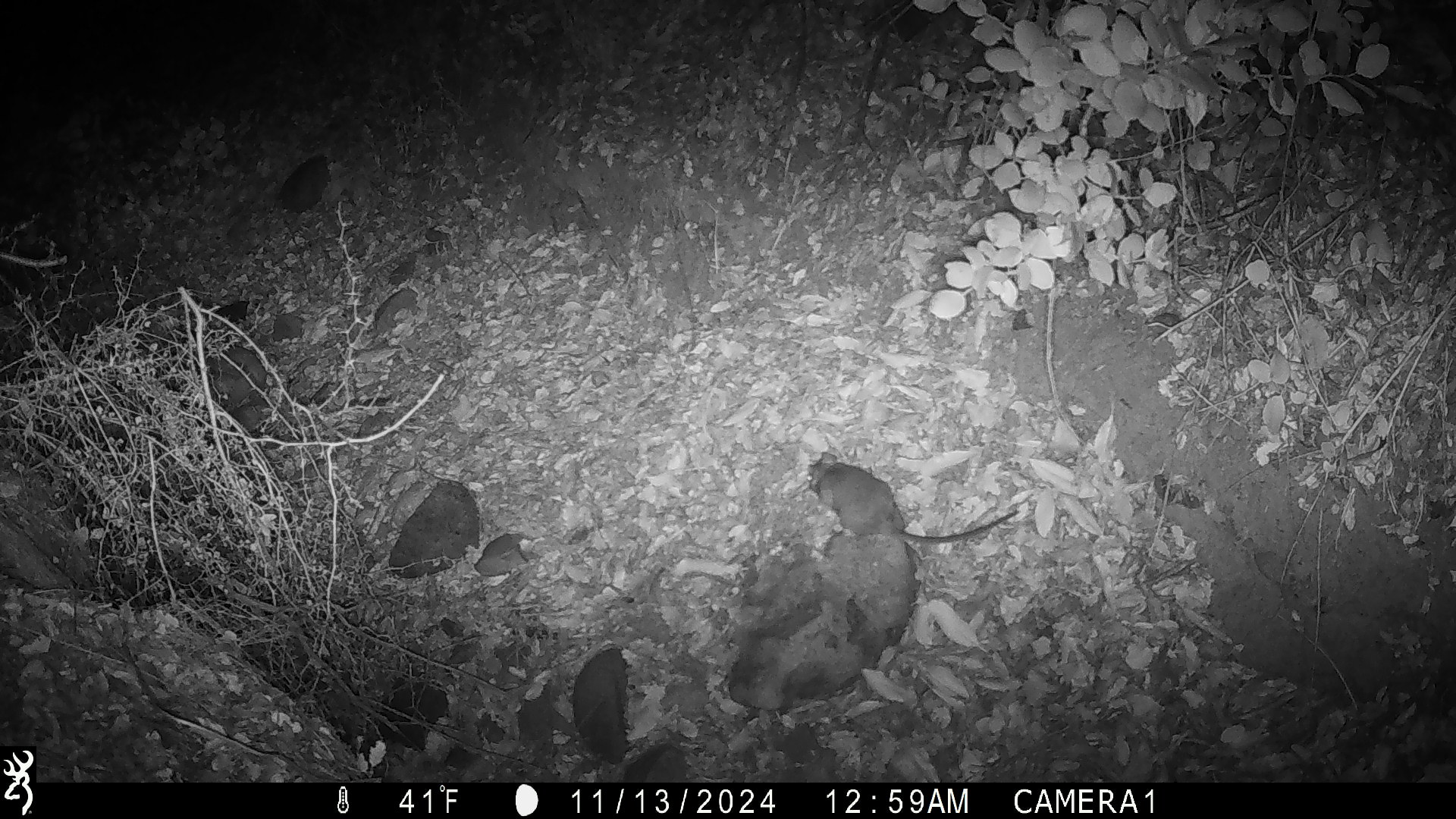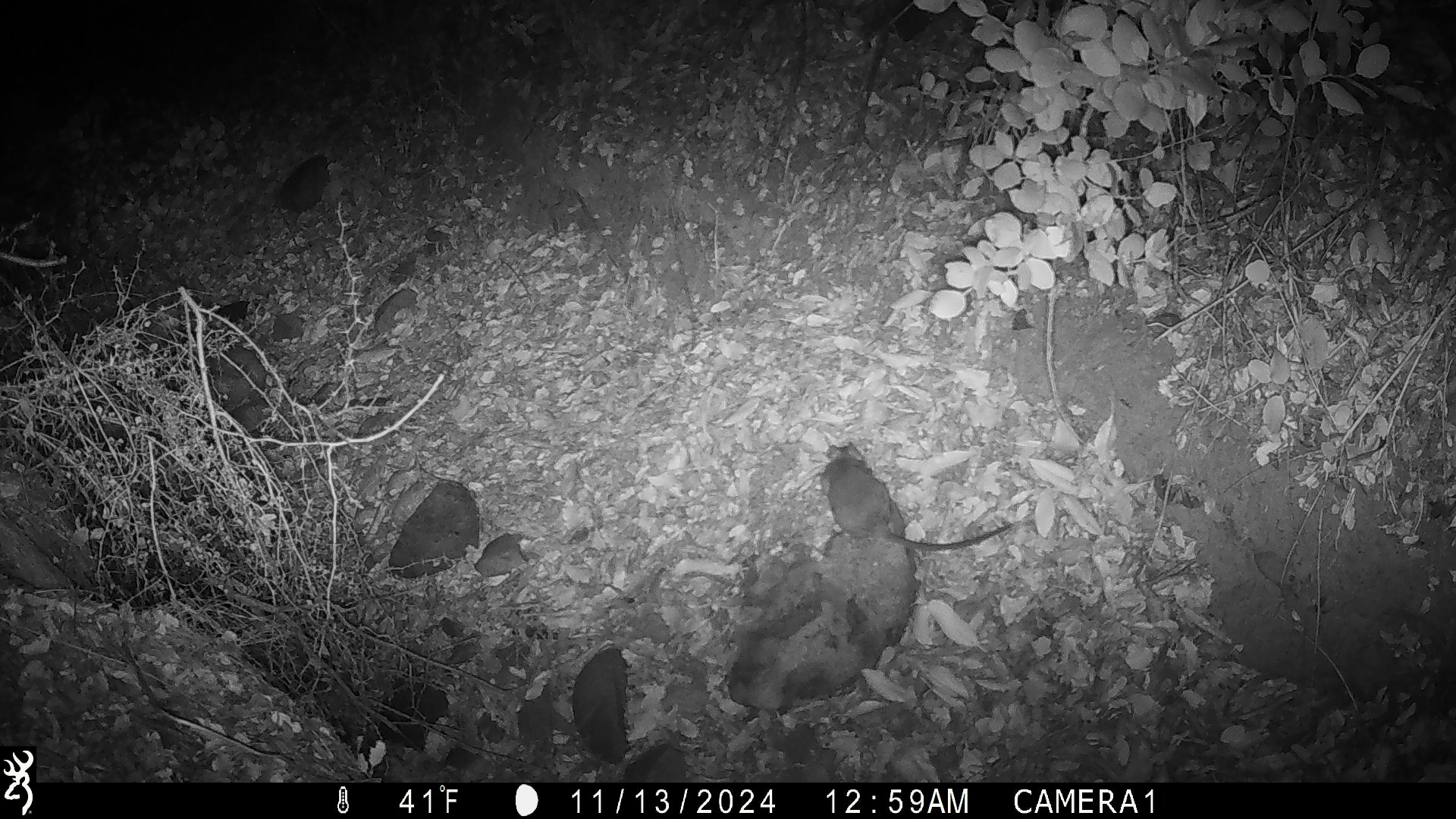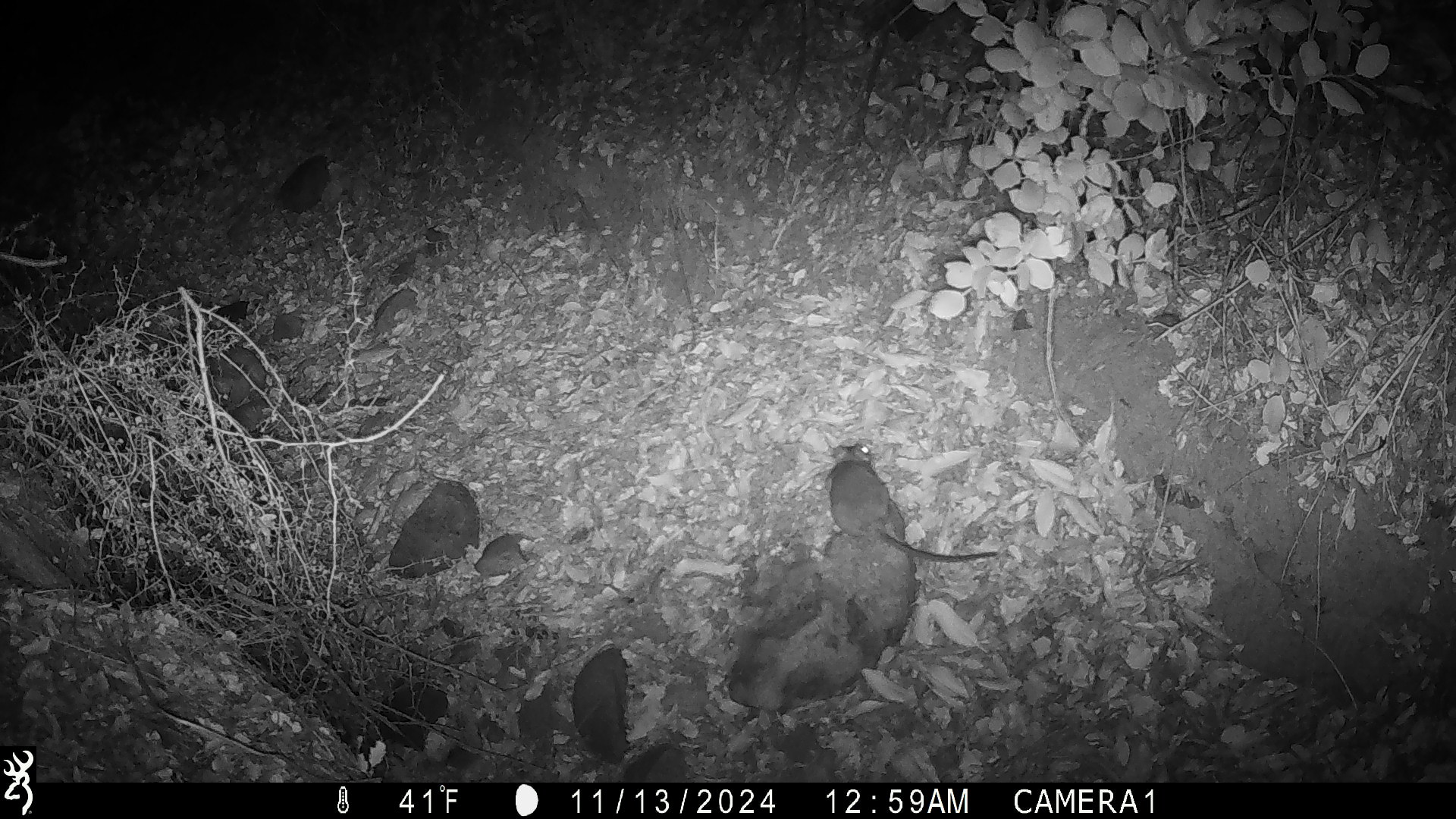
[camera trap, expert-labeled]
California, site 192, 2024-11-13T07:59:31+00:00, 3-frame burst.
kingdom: Animalia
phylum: Chordata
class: Mammalia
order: Rodentia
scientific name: Rodentia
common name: mouse or rat